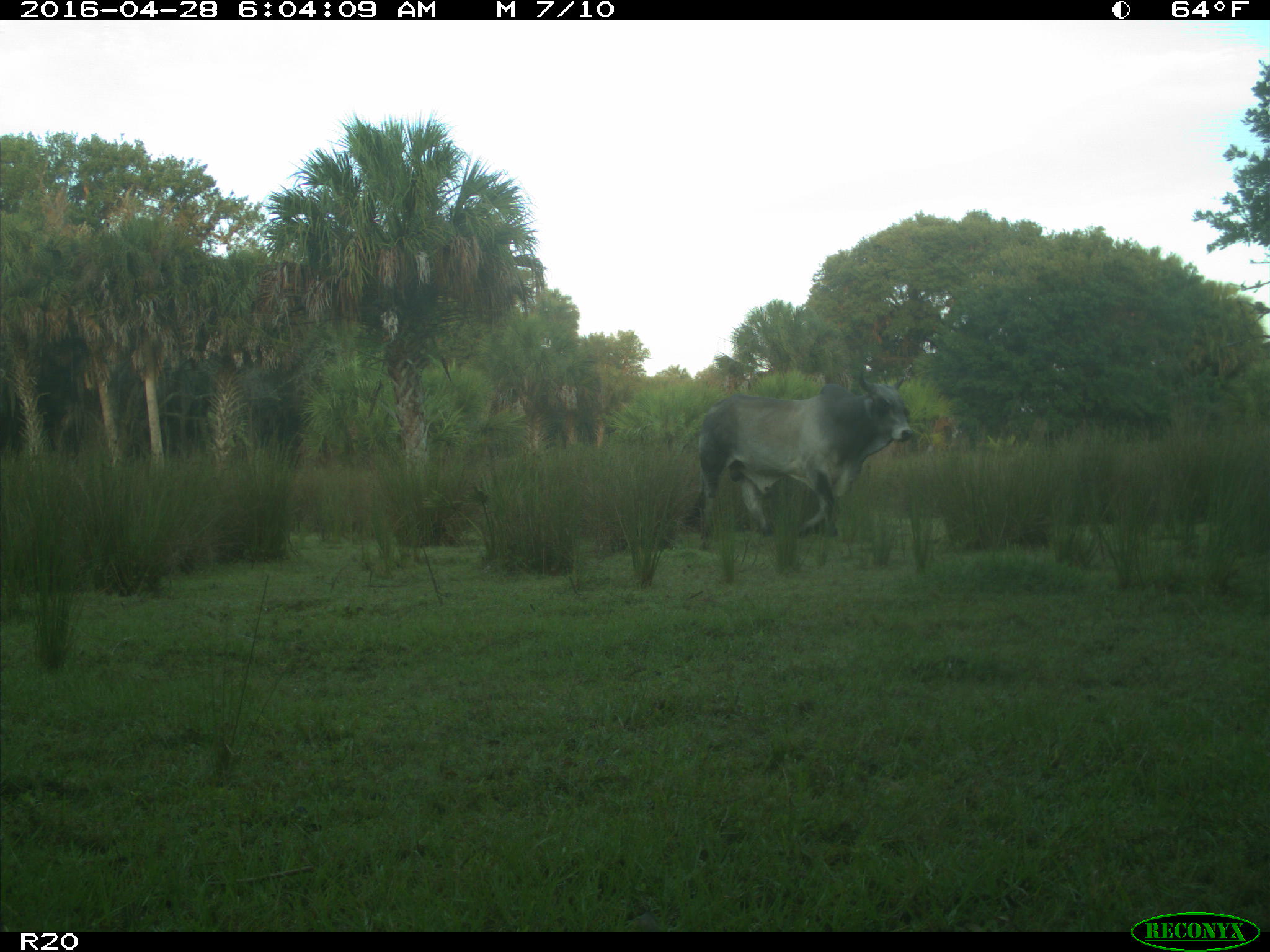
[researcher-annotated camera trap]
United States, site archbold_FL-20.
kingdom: Animalia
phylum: Chordata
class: Mammalia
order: Artiodactyla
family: Bovidae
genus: Bos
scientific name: Bos taurus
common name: domestic cow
Bos taurus (domestic cow).